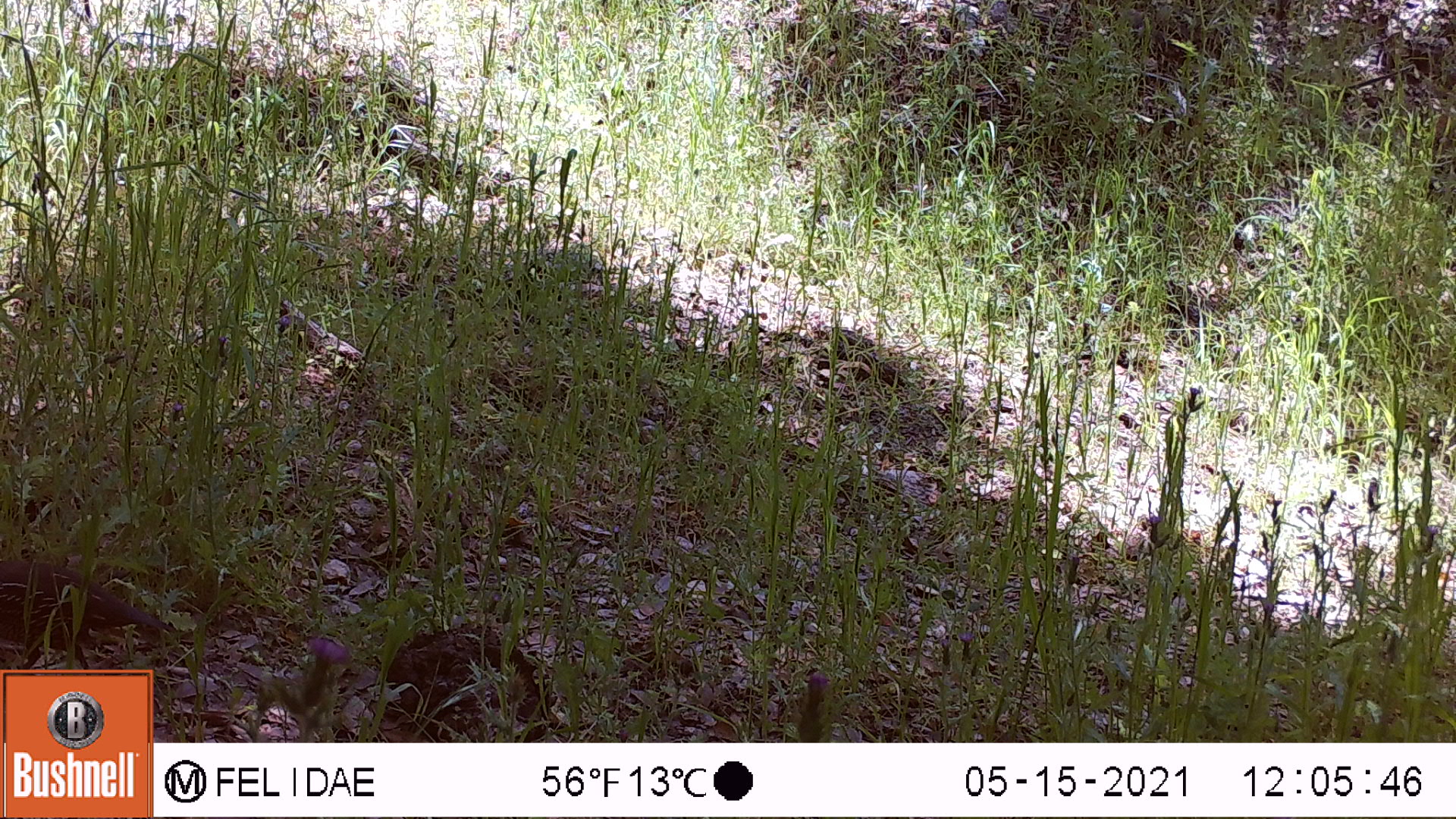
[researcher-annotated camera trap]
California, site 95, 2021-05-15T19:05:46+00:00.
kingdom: Animalia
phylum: Chordata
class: Aves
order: Galliformes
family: Odontophoridae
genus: Callipepla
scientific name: Callipepla californica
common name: california quail